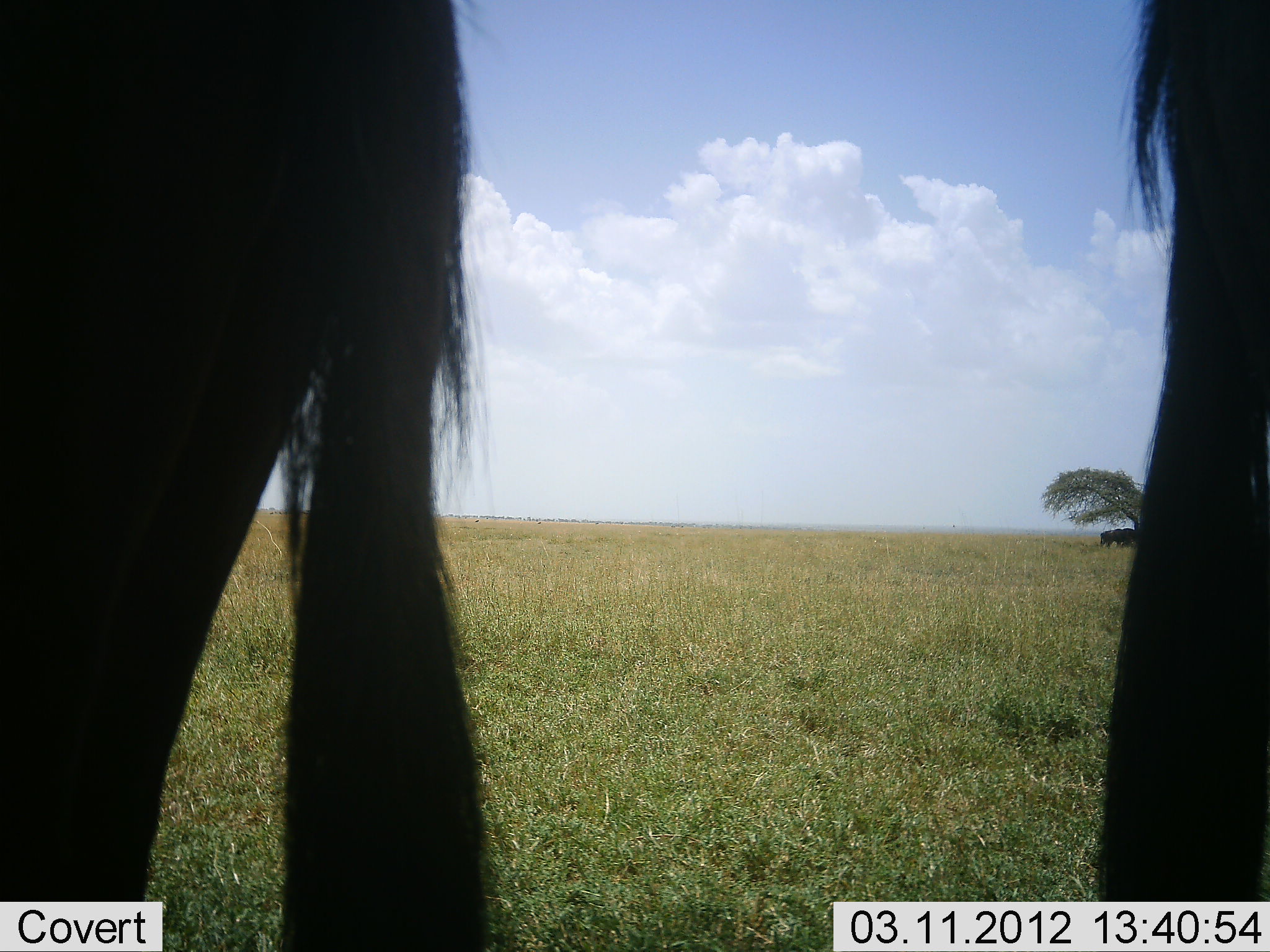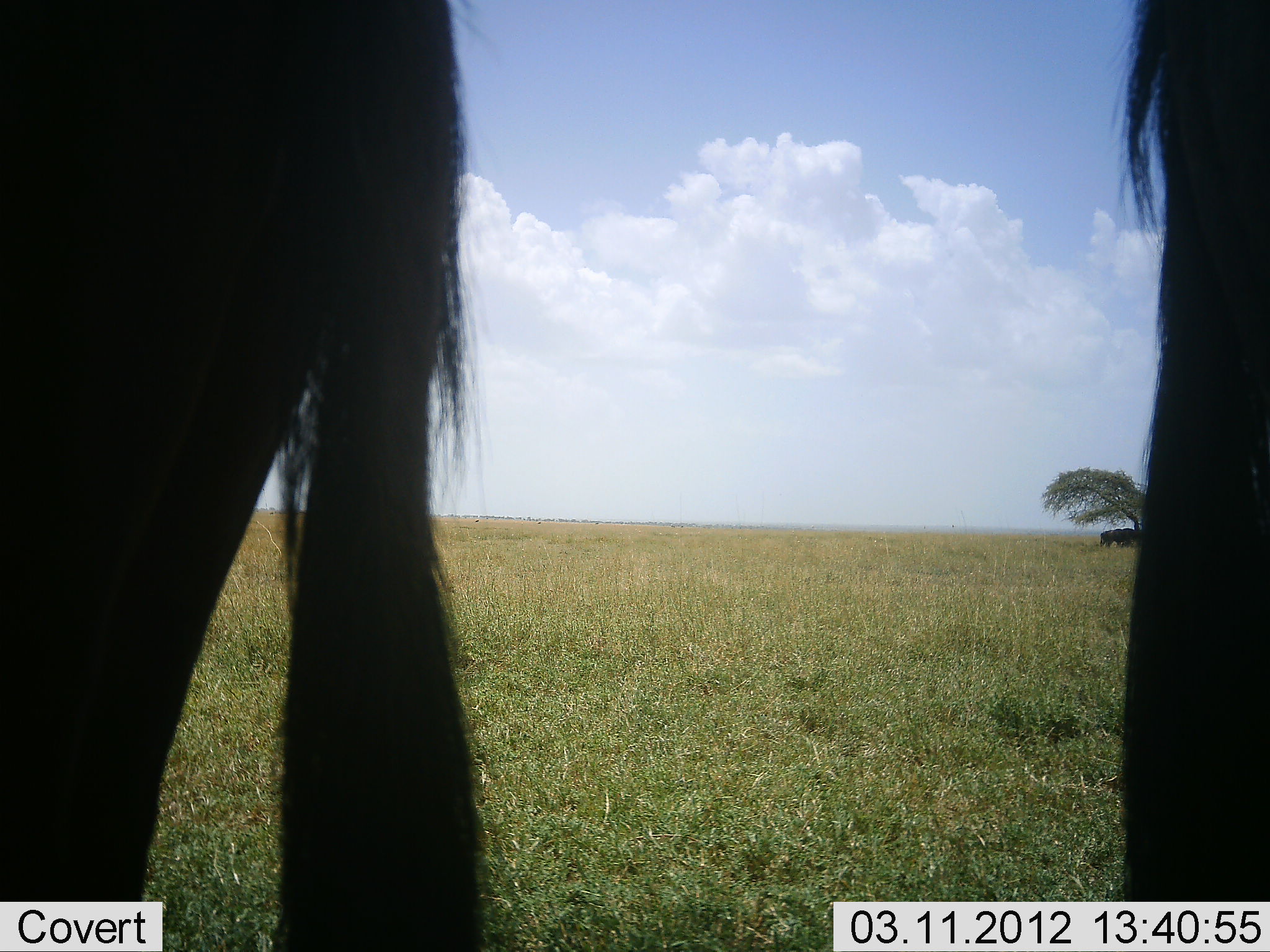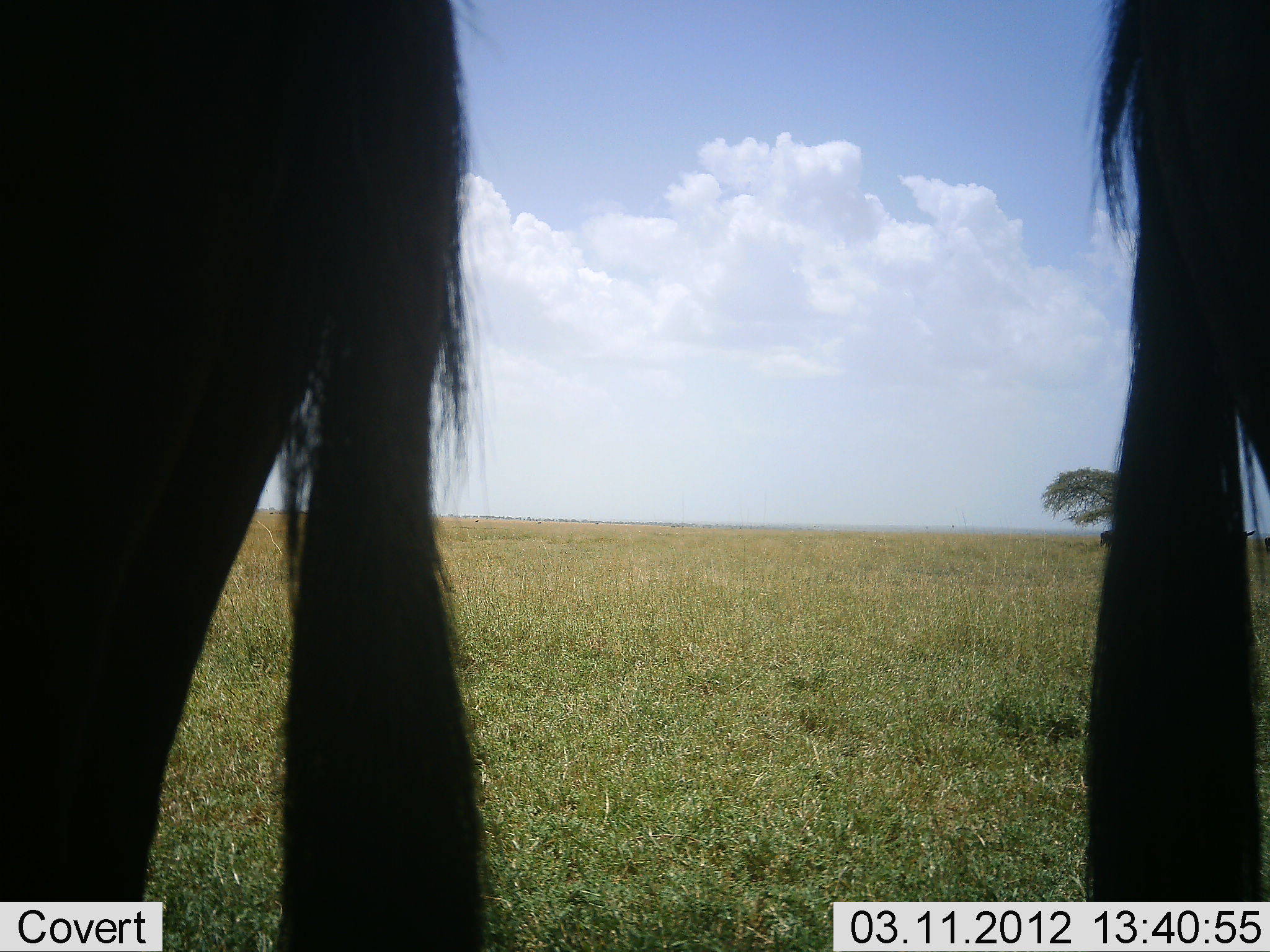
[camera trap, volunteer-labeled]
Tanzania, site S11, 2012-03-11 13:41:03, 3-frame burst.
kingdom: Animalia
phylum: Chordata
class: Mammalia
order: Artiodactyla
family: Bovidae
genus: Connochaetes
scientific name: Connochaetes taurinus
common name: blue wildebeest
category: wildebeest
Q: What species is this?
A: Wildebeest (blue wildebeest) (Connochaetes taurinus).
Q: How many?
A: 2.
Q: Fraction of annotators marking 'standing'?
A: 100%.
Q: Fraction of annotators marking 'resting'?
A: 6%.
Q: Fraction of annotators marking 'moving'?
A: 0%.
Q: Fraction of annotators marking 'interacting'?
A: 0%.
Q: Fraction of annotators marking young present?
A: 0%.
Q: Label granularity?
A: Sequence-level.